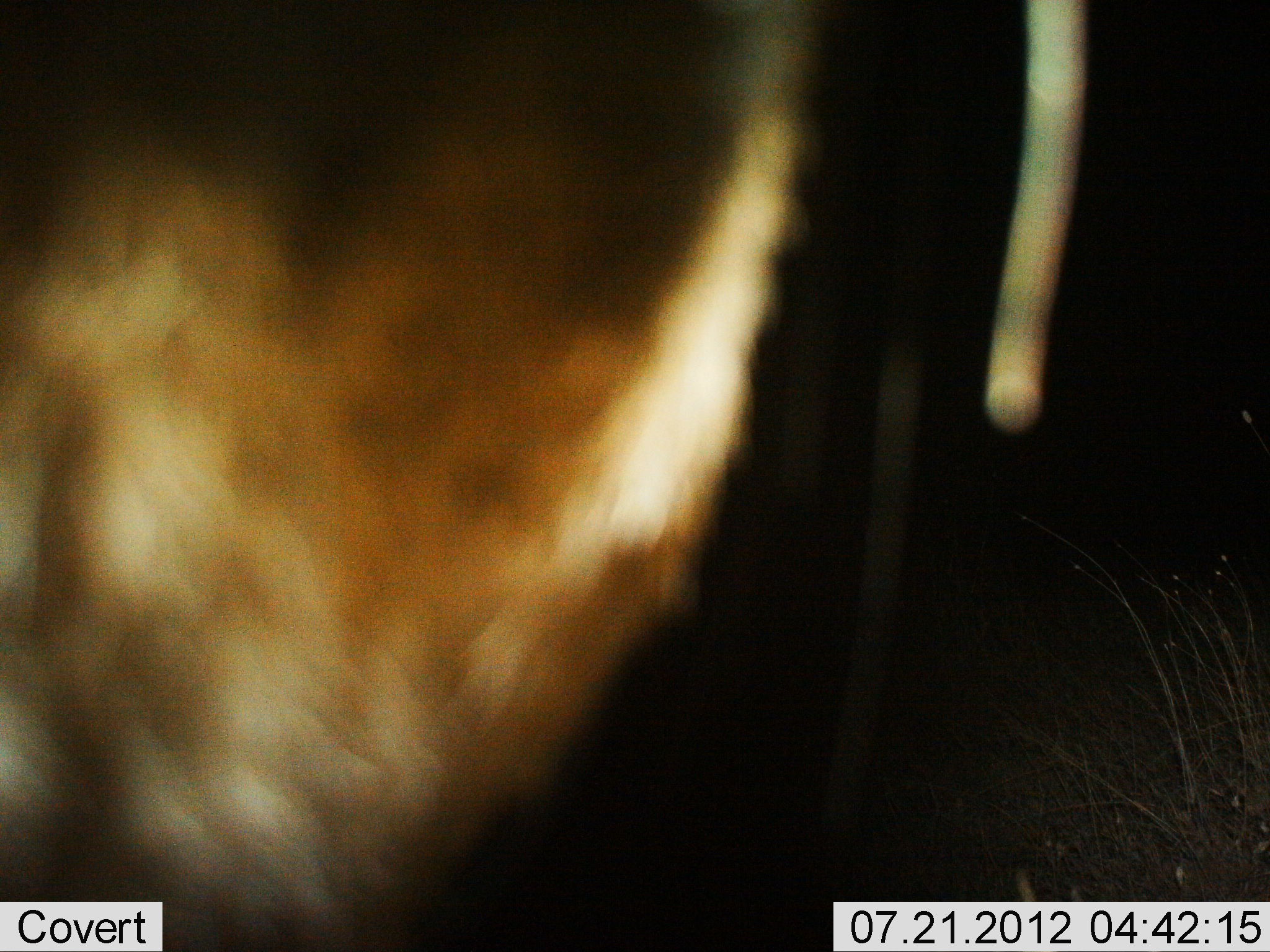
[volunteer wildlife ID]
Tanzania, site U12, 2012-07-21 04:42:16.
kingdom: Animalia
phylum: Chordata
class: Mammalia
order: Artiodactyla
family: Bovidae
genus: Connochaetes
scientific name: Connochaetes taurinus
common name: blue wildebeest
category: wildebeest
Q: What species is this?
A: Wildebeest (blue wildebeest) (Connochaetes taurinus).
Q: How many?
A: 1.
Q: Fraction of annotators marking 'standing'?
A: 100%.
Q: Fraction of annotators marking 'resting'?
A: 0%.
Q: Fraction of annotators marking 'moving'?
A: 0%.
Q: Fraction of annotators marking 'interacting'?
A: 0%.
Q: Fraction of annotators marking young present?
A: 0%.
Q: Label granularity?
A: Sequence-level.